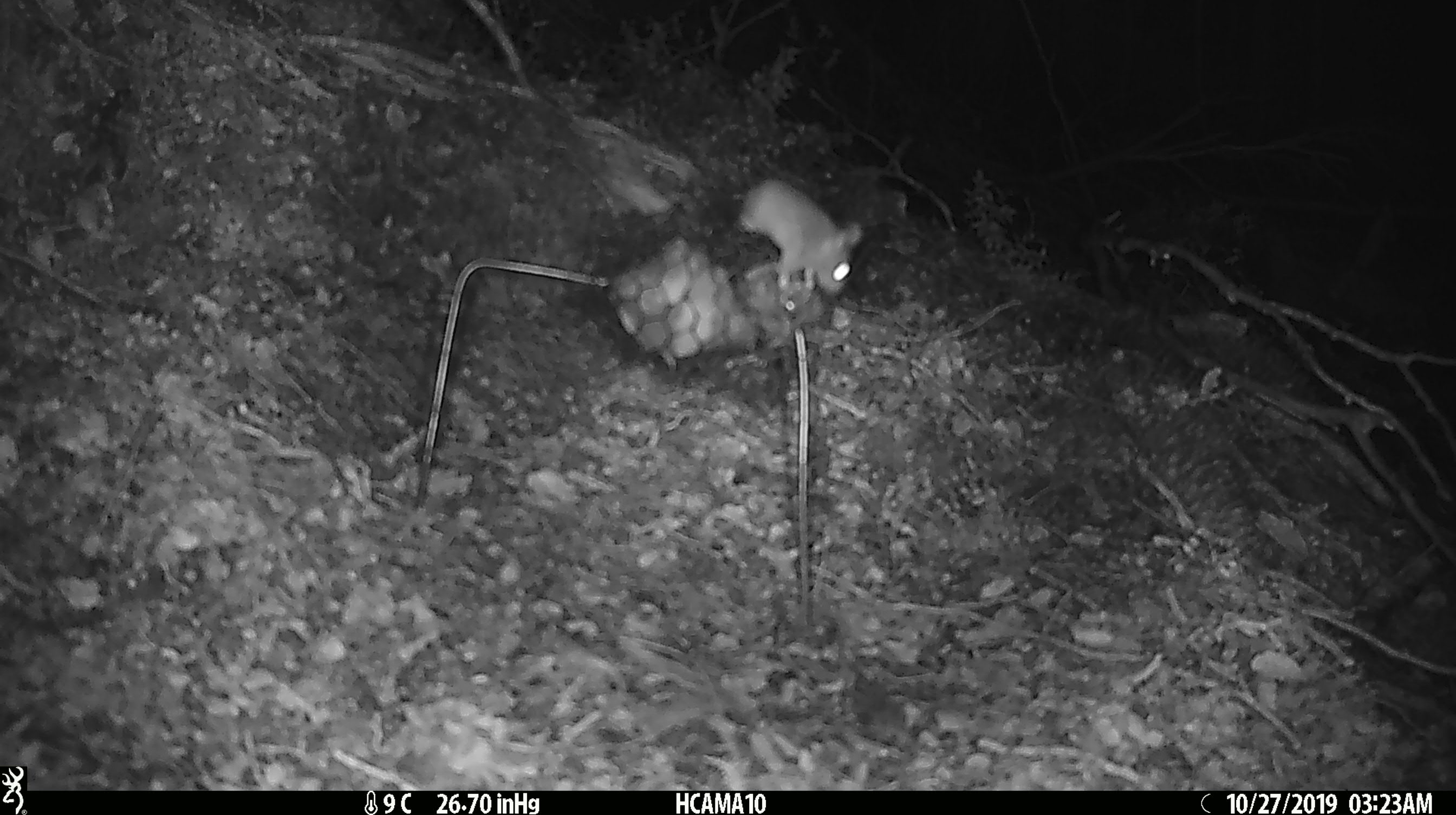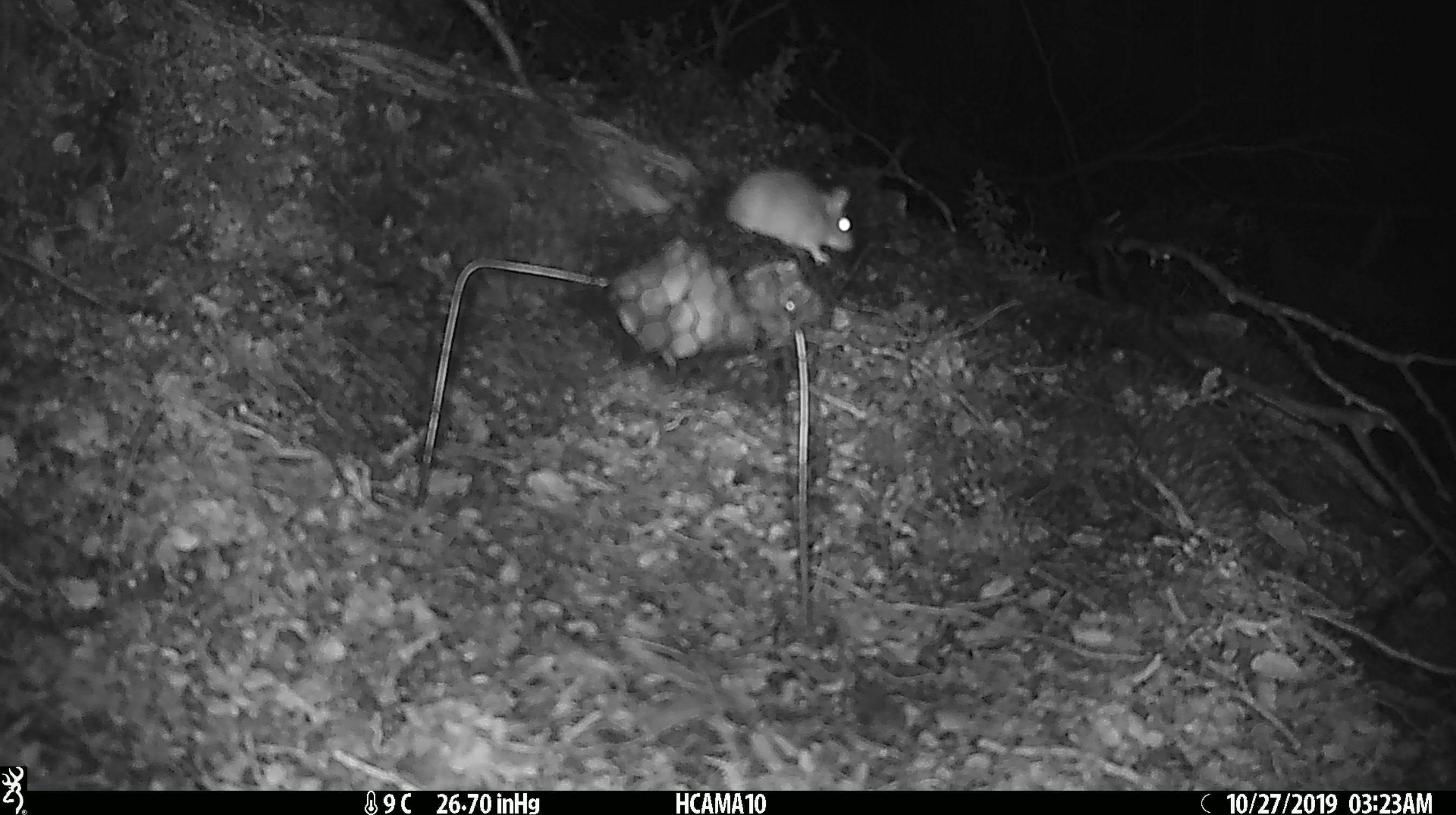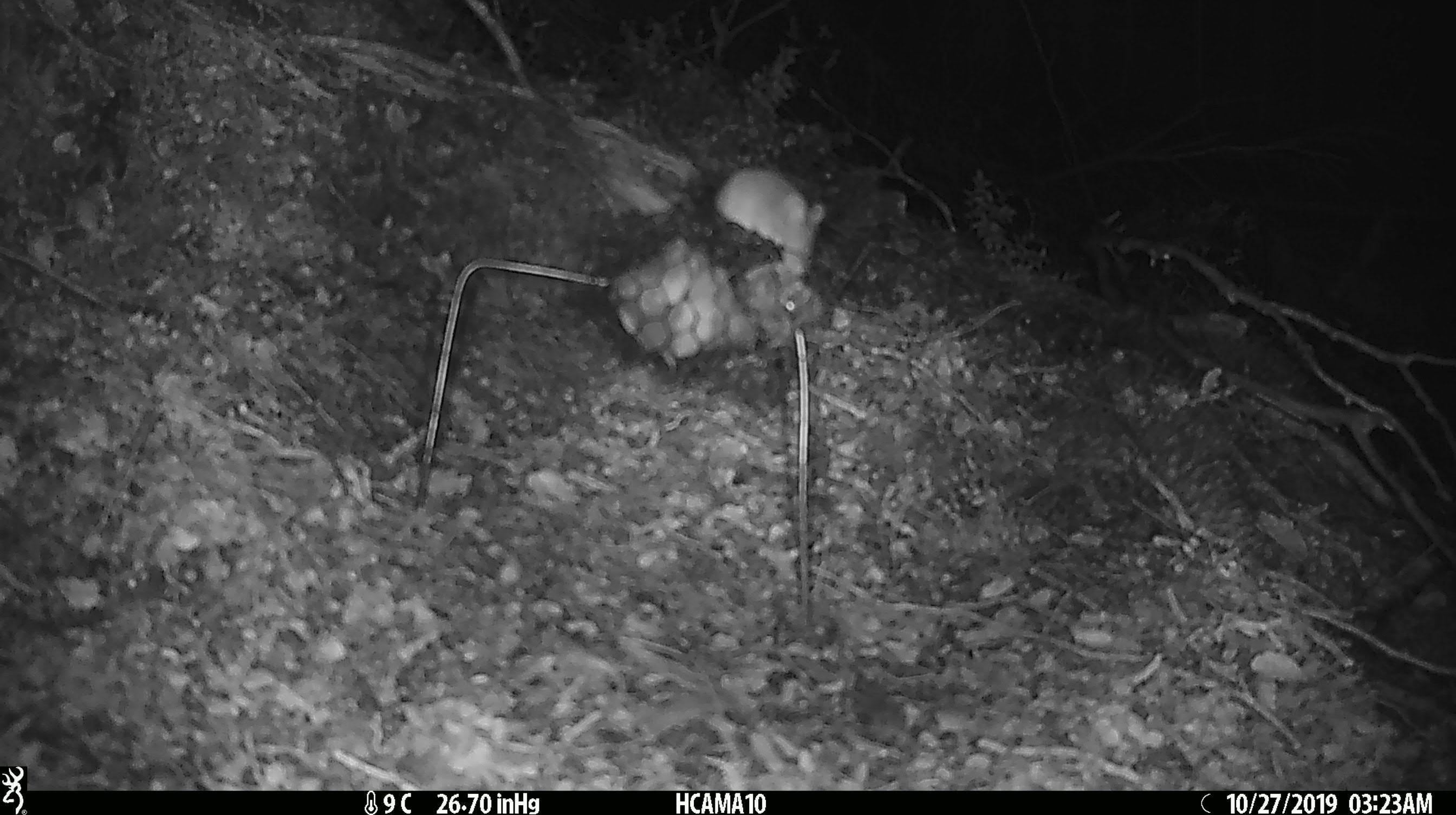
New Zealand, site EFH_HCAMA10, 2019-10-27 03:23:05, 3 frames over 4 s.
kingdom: Animalia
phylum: Chordata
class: Mammalia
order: Rodentia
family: Muridae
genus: Mus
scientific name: Mus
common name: mouse